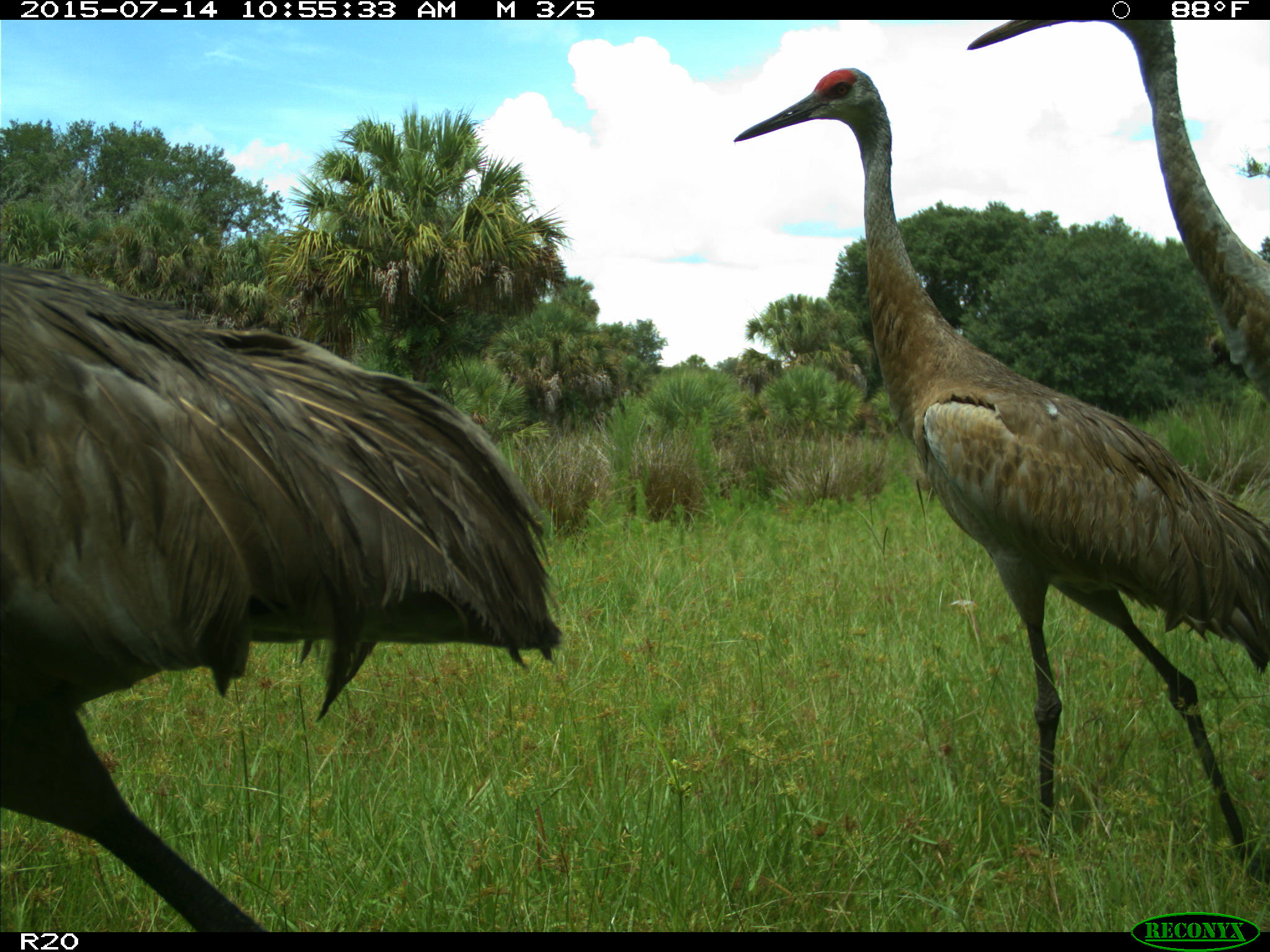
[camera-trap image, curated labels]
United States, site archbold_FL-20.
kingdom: Animalia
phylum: Chordata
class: Aves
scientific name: Aves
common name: birds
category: unidentified bird